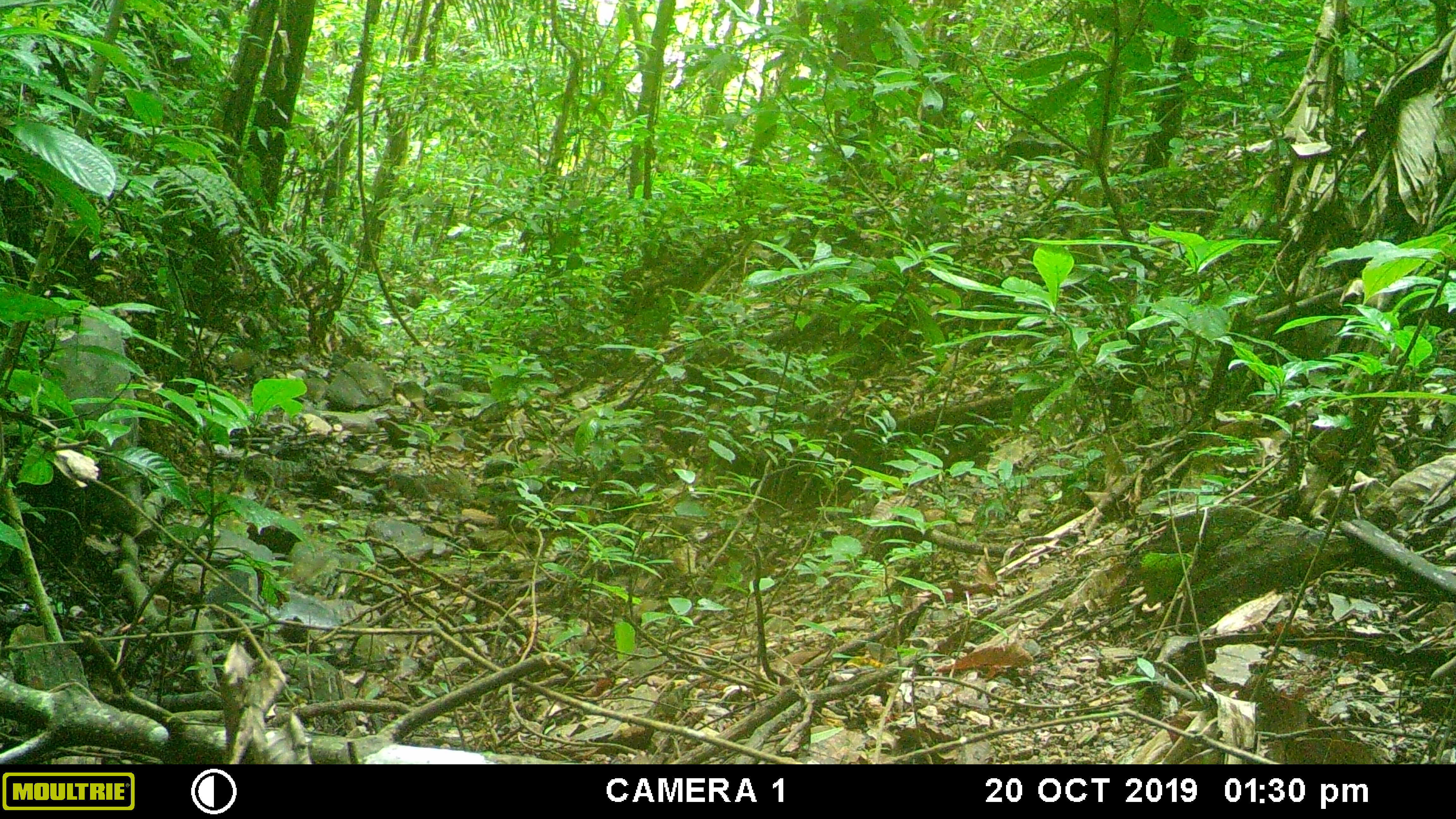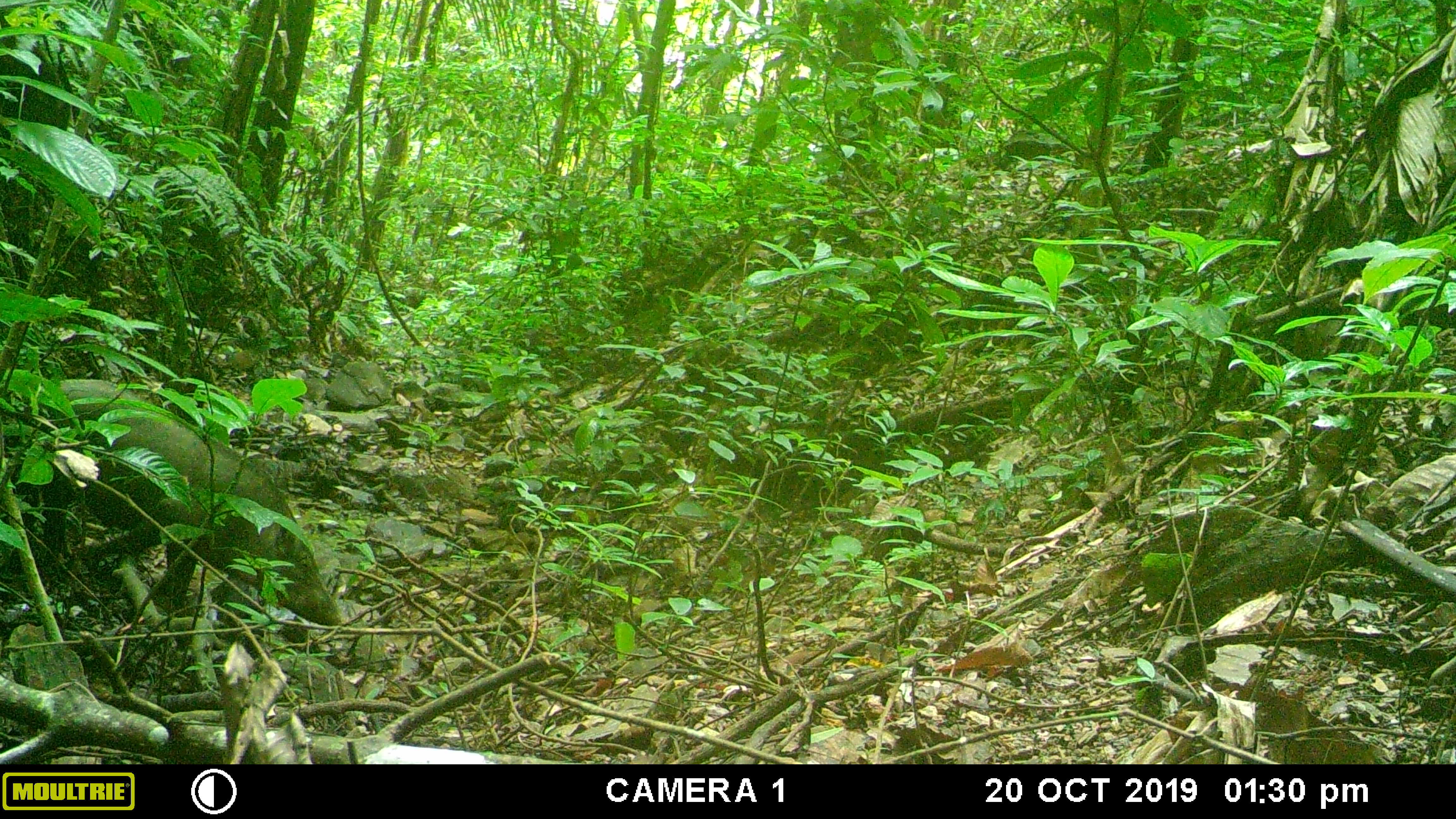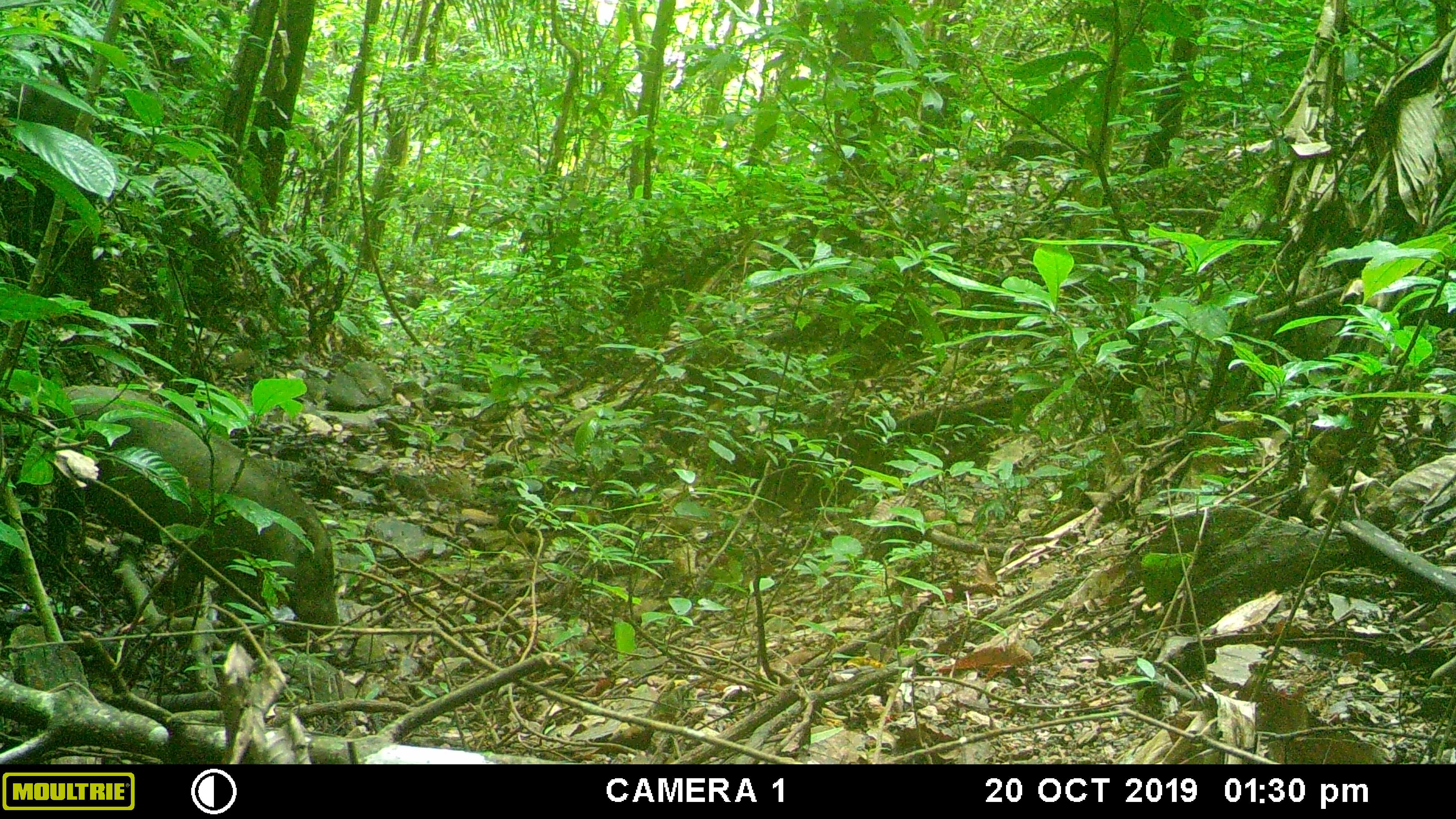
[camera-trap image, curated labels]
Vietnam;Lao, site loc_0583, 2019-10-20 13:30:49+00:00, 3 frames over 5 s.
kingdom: Animalia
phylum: Chordata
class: Mammalia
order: Artiodactyla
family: Suidae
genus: Sus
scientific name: Sus scrofa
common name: eurasian wild pig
Eurasian wild pig (Sus scrofa). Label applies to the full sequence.